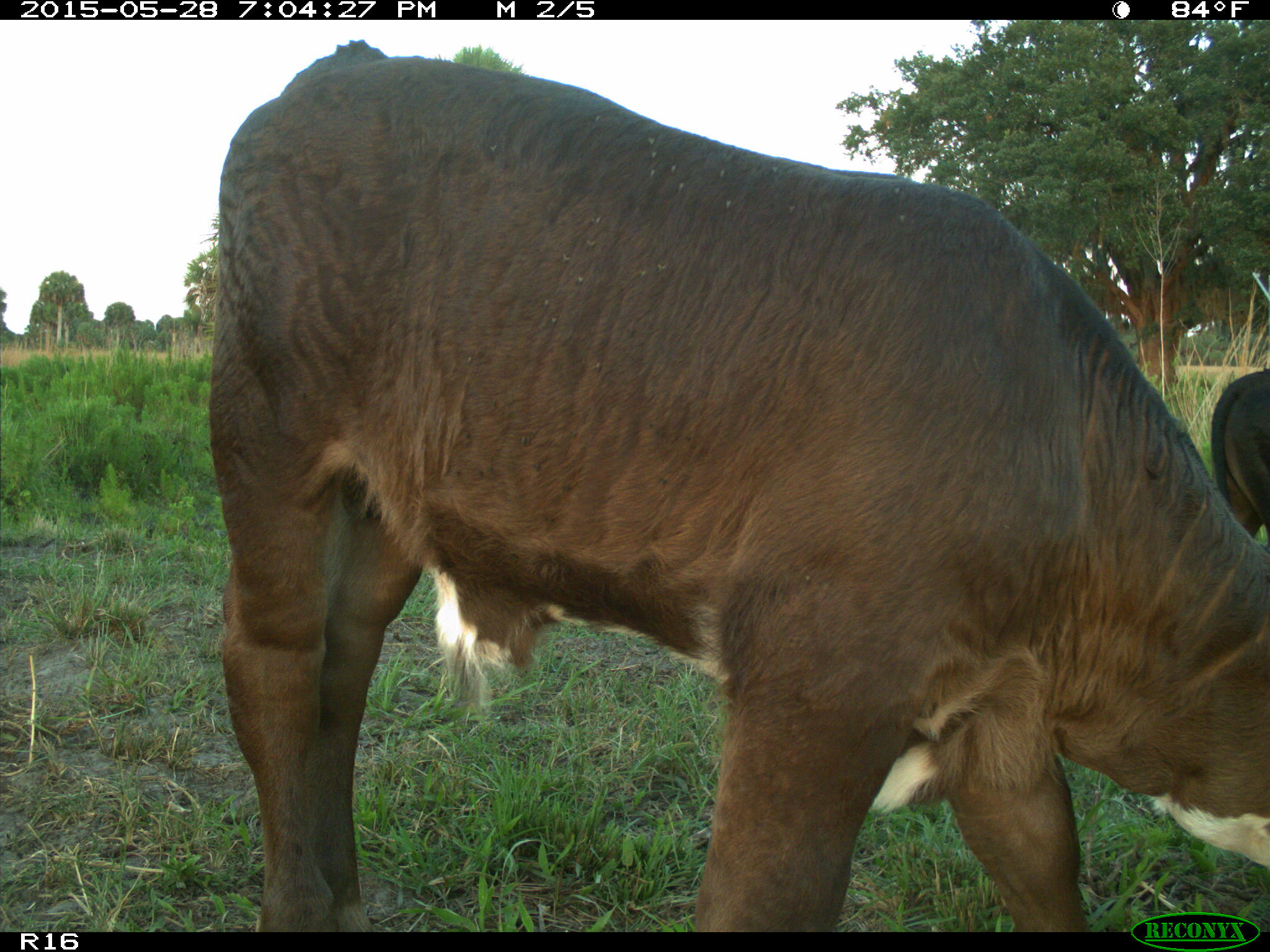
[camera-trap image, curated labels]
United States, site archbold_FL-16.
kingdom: Animalia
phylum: Chordata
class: Mammalia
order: Artiodactyla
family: Bovidae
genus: Bos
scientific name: Bos taurus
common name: domestic cow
Bos taurus (domestic cow).